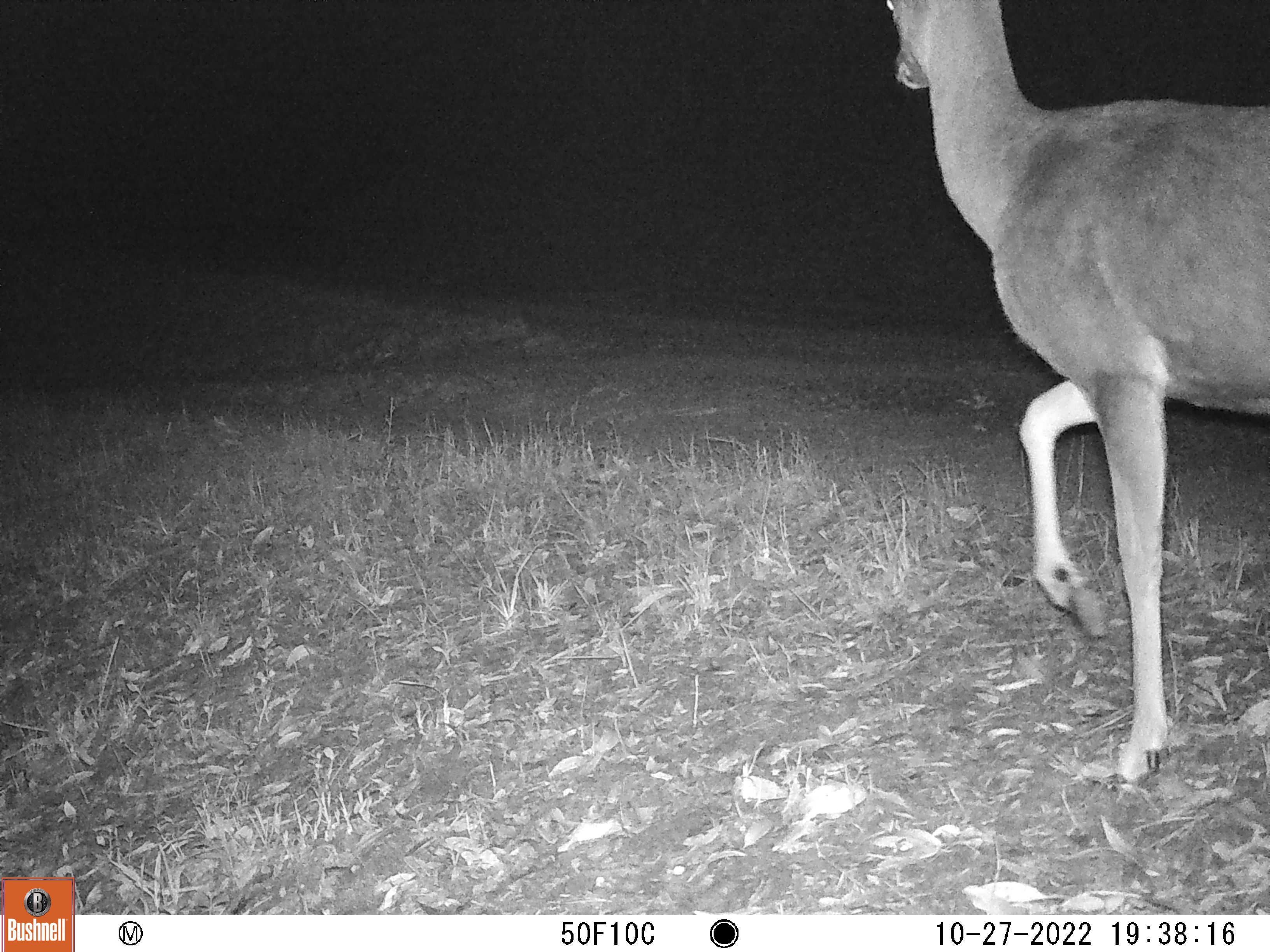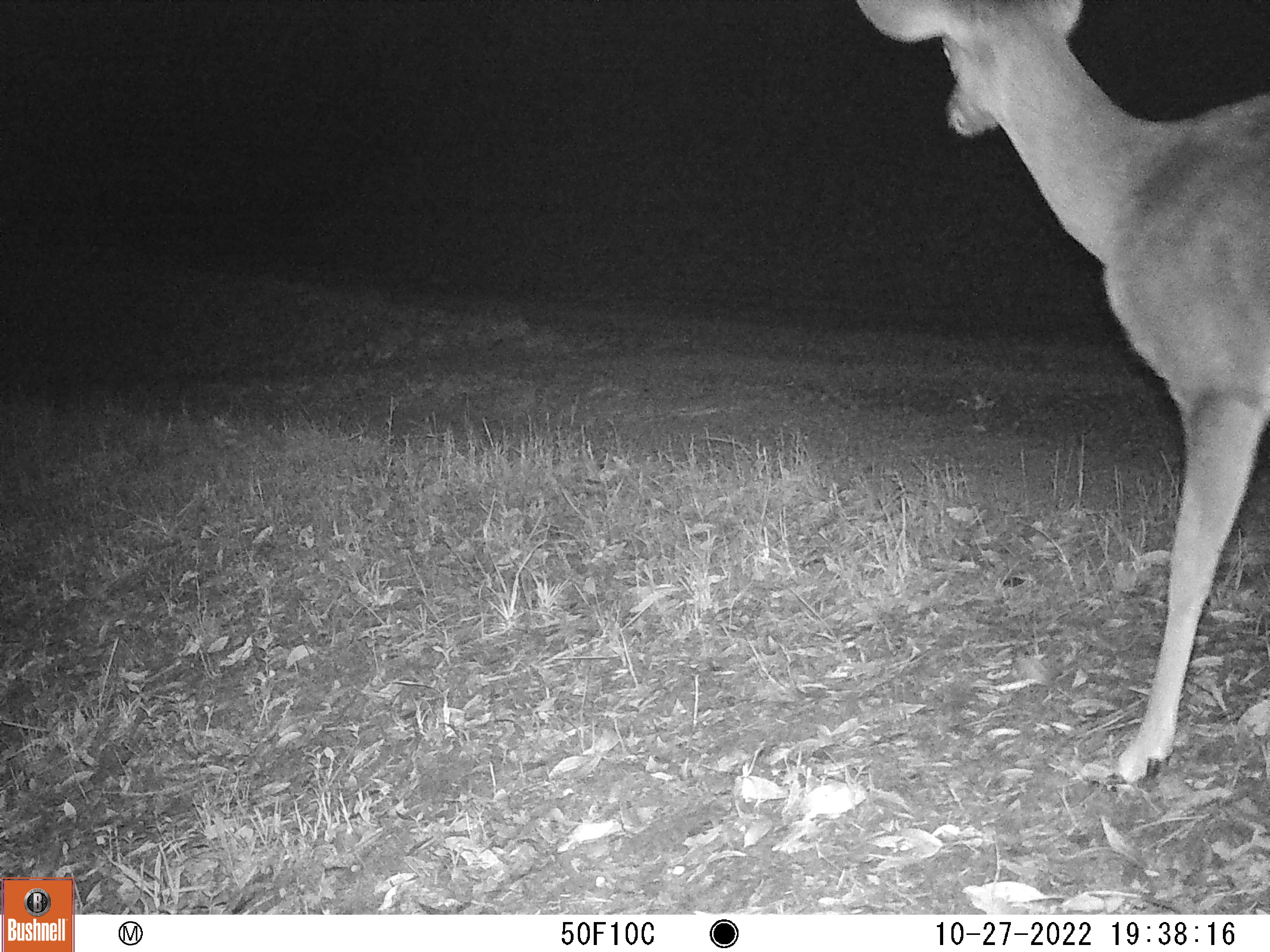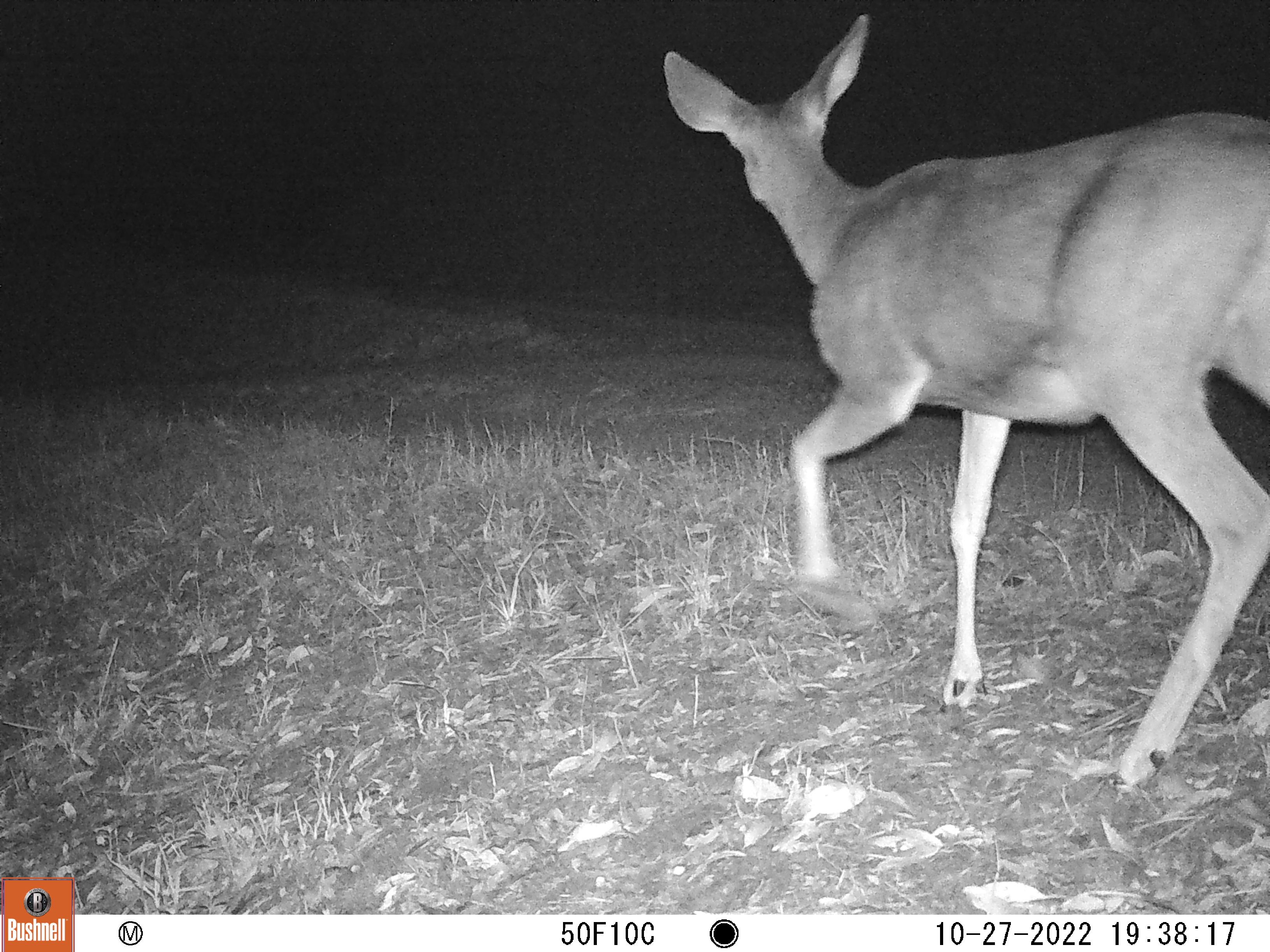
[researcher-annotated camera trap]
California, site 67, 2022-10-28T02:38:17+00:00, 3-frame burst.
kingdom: Animalia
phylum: Chordata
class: Mammalia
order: Artiodactyla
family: Cervidae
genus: Odocoileus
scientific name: Odocoileus hemionus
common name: mule deer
Mule deer (Odocoileus hemionus).